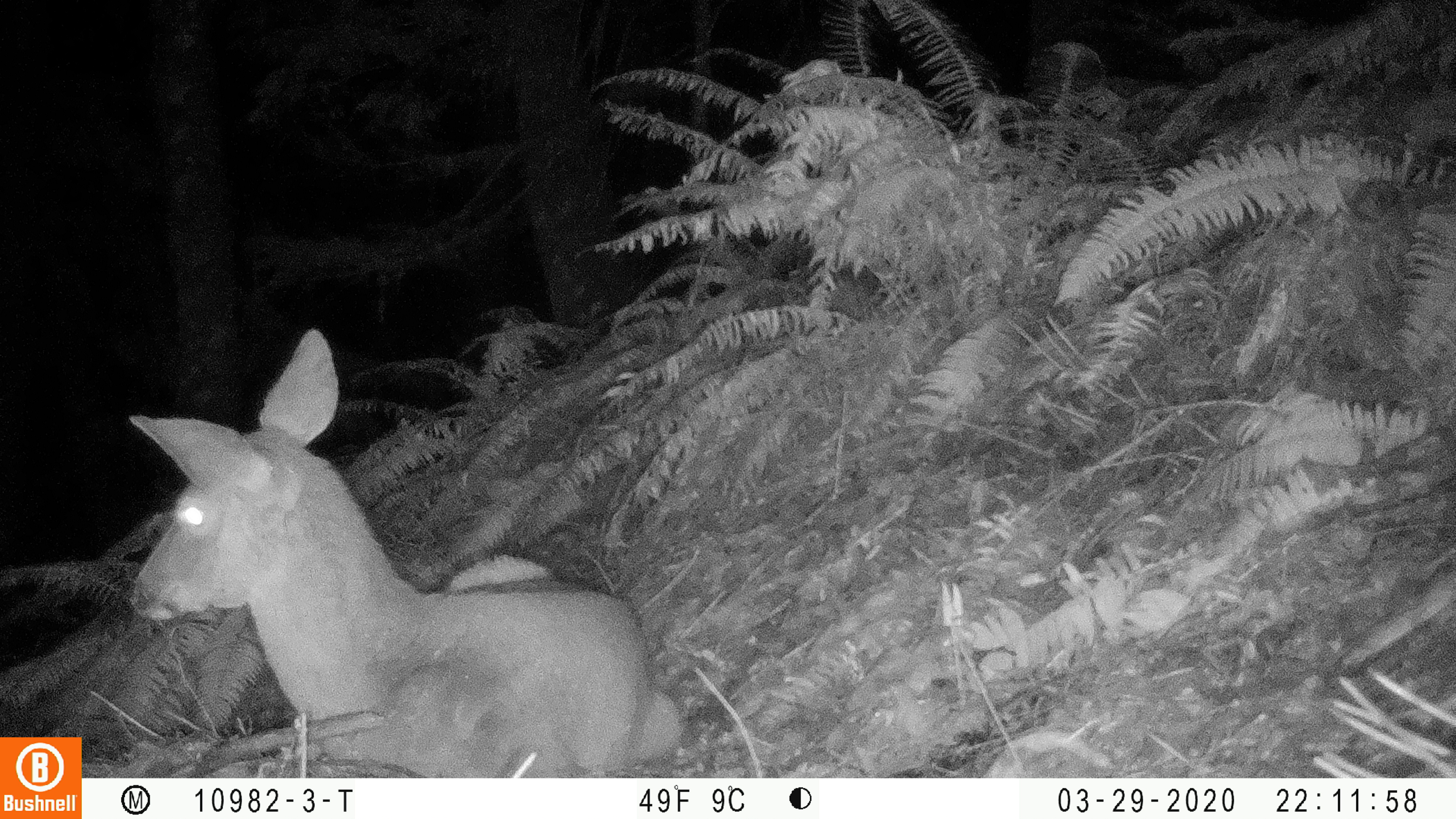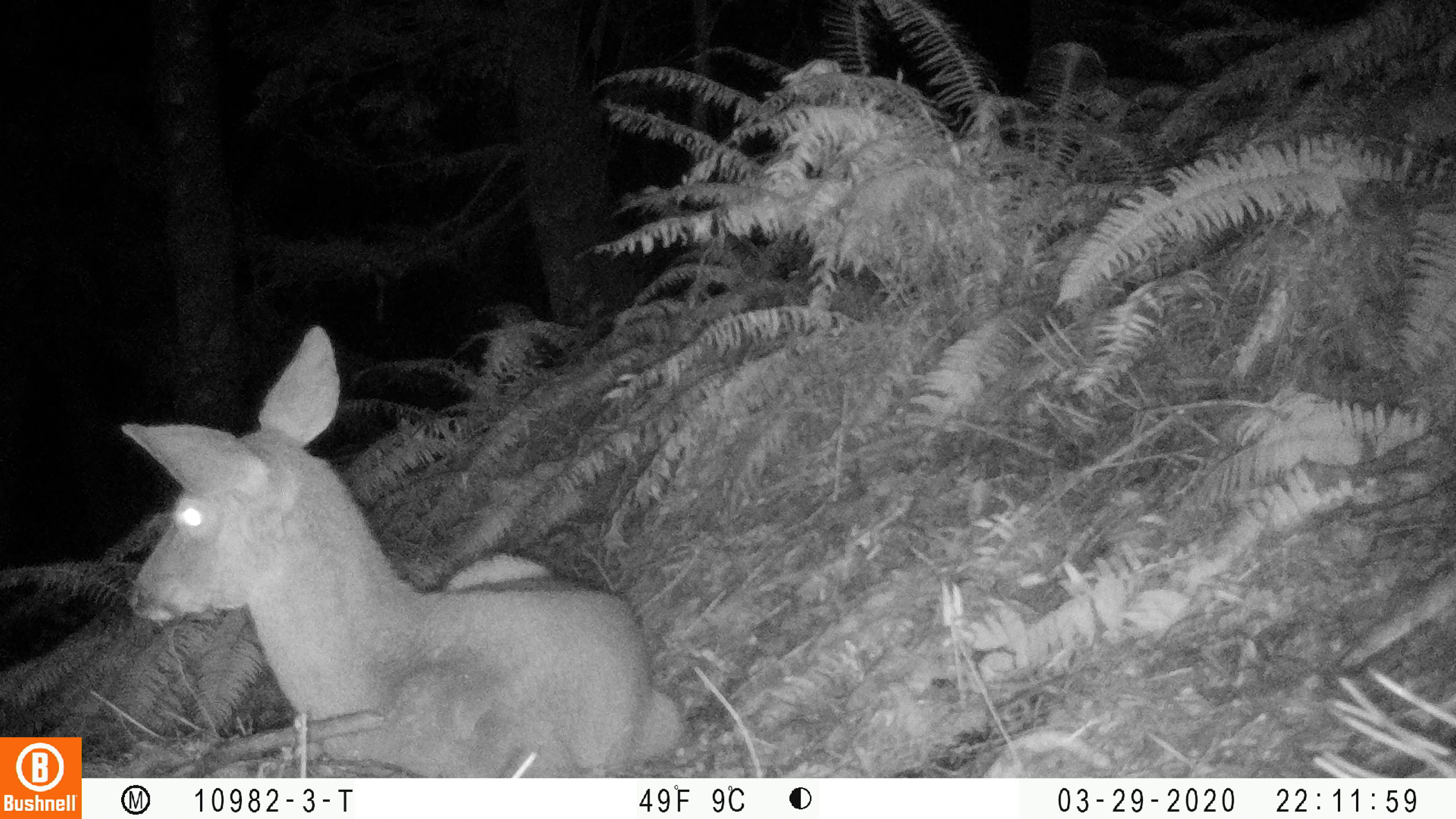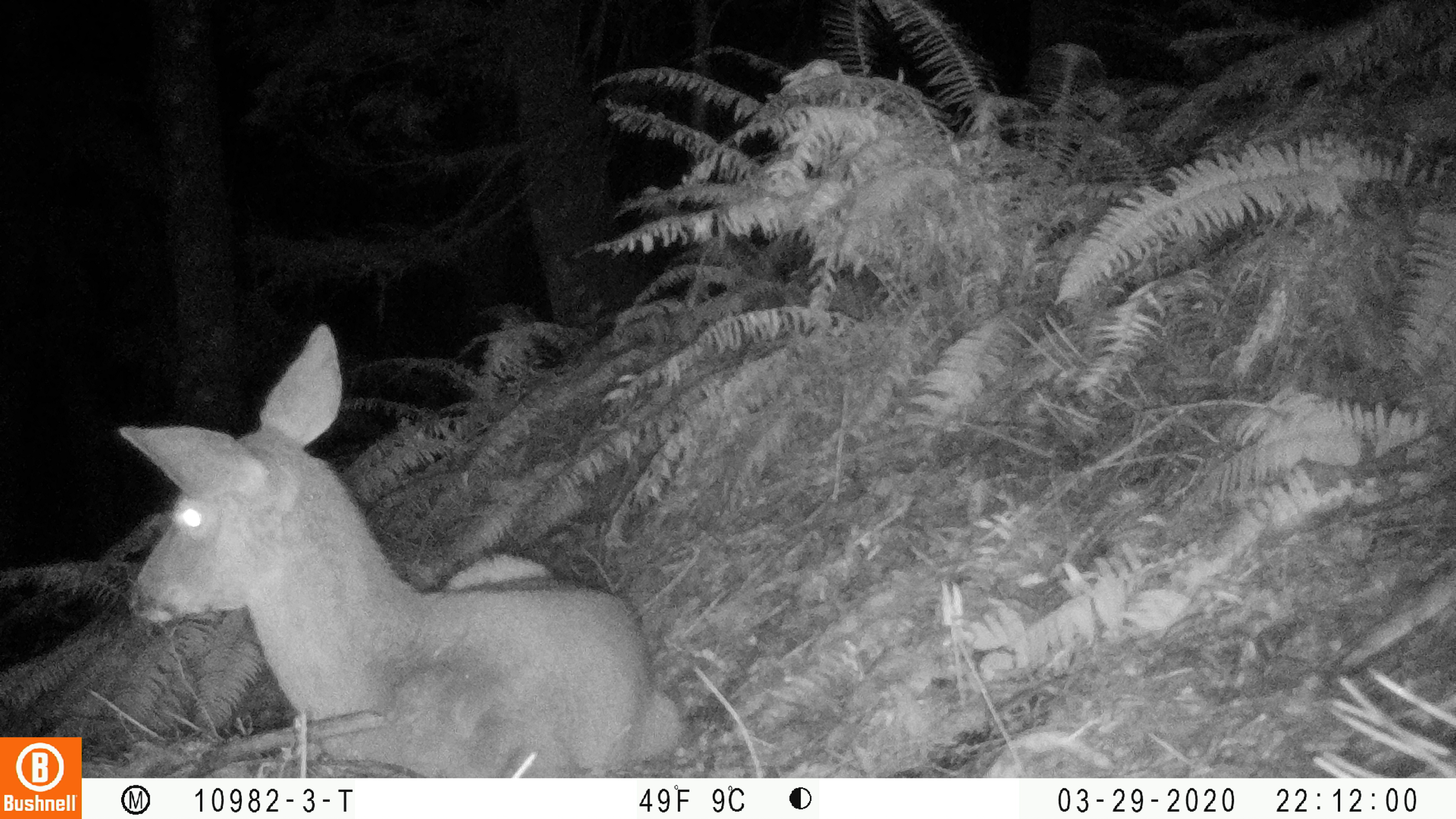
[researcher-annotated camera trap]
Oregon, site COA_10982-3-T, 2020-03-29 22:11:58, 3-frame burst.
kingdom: Animalia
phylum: Chordata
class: Mammalia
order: Artiodactyla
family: Cervidae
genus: Odocoileus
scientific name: Odocoileus hemionus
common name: black-tailed deer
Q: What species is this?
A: Black-tailed deer (Odocoileus hemionus).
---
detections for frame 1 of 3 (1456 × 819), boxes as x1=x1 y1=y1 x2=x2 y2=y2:
black-tailed deer: x1=116 y1=321 x2=692 y2=765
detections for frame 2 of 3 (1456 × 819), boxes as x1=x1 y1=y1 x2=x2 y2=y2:
black-tailed deer: x1=114 y1=315 x2=692 y2=776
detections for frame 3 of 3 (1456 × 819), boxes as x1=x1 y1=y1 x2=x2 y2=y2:
black-tailed deer: x1=107 y1=315 x2=694 y2=765